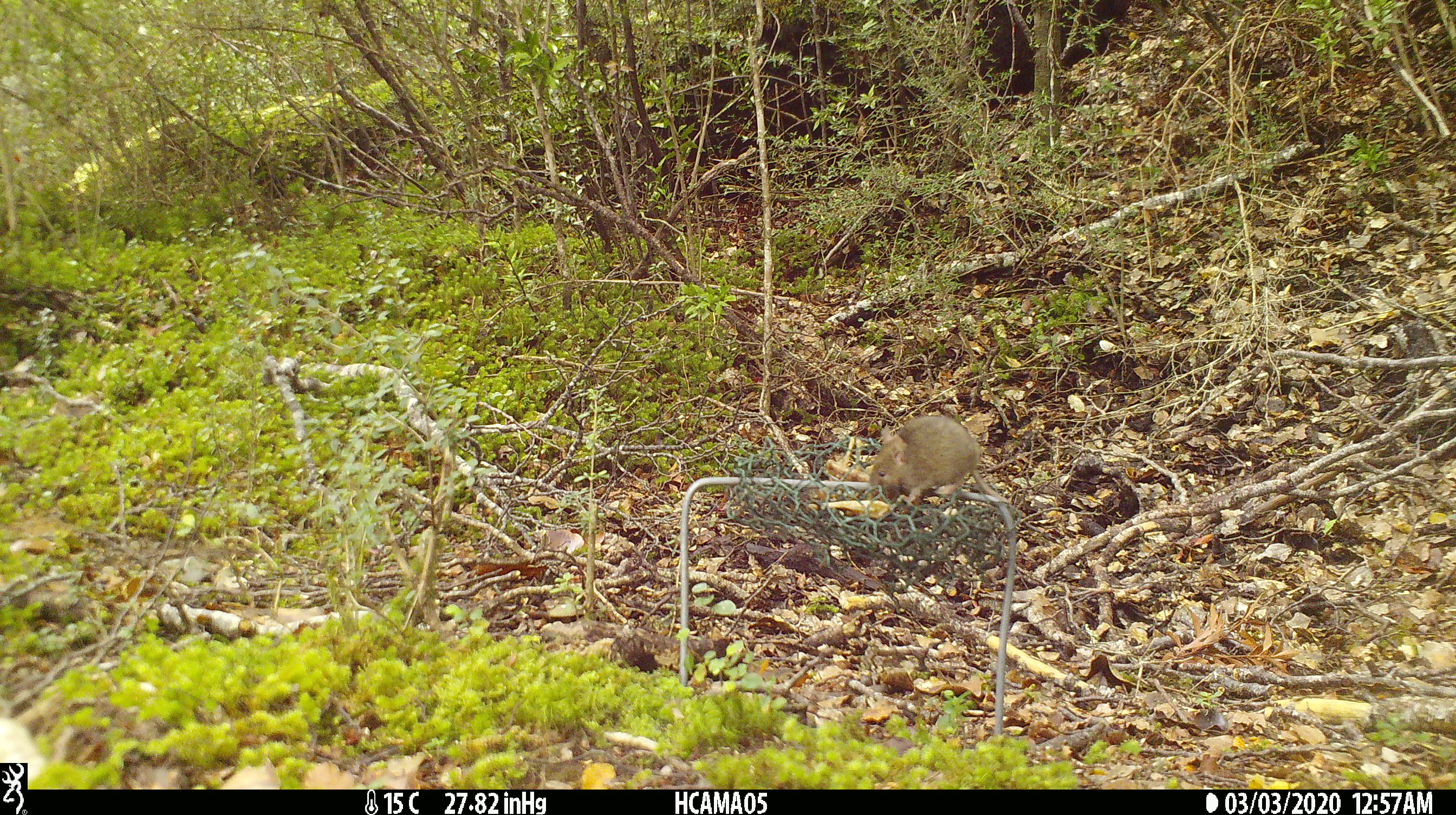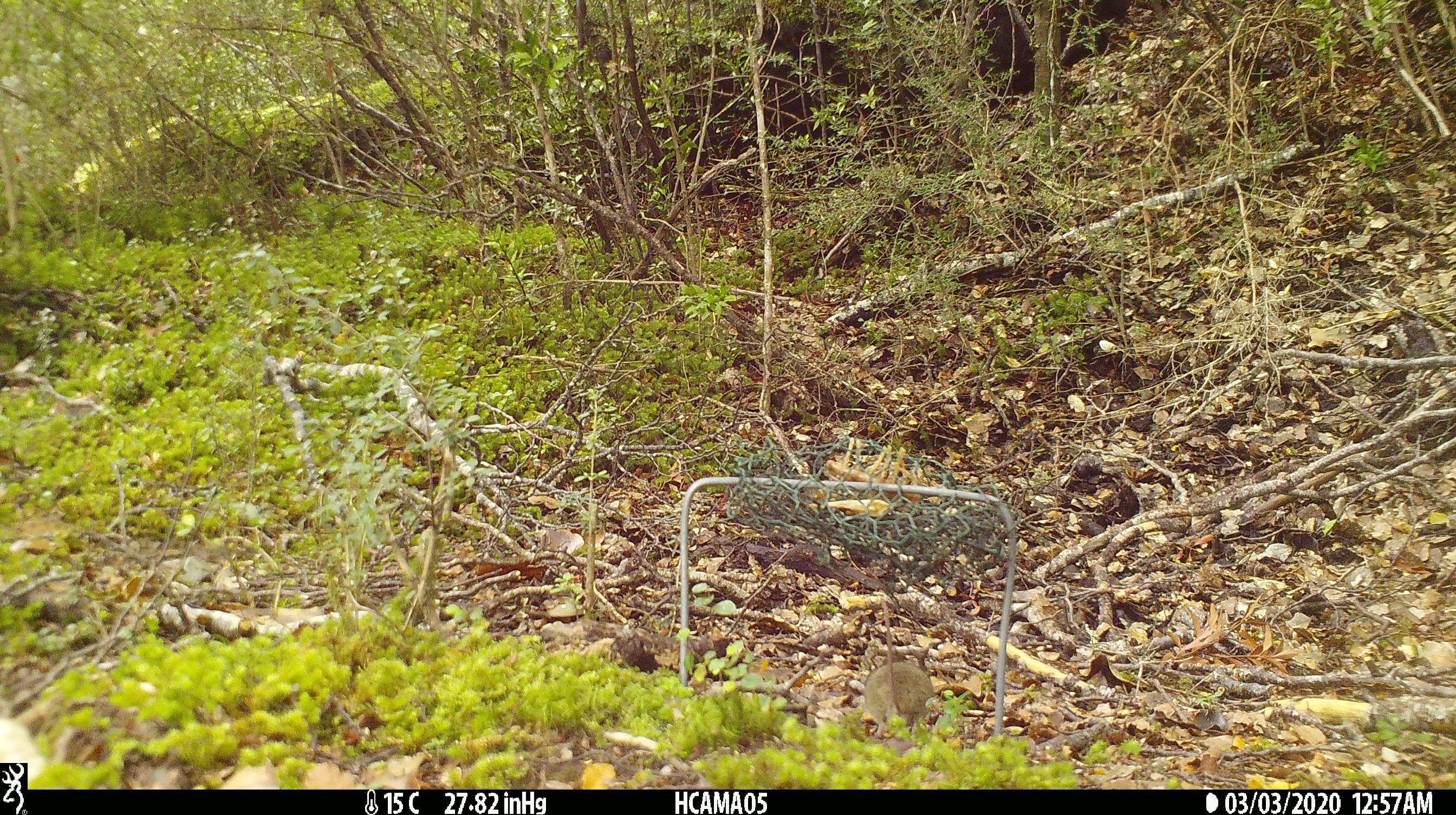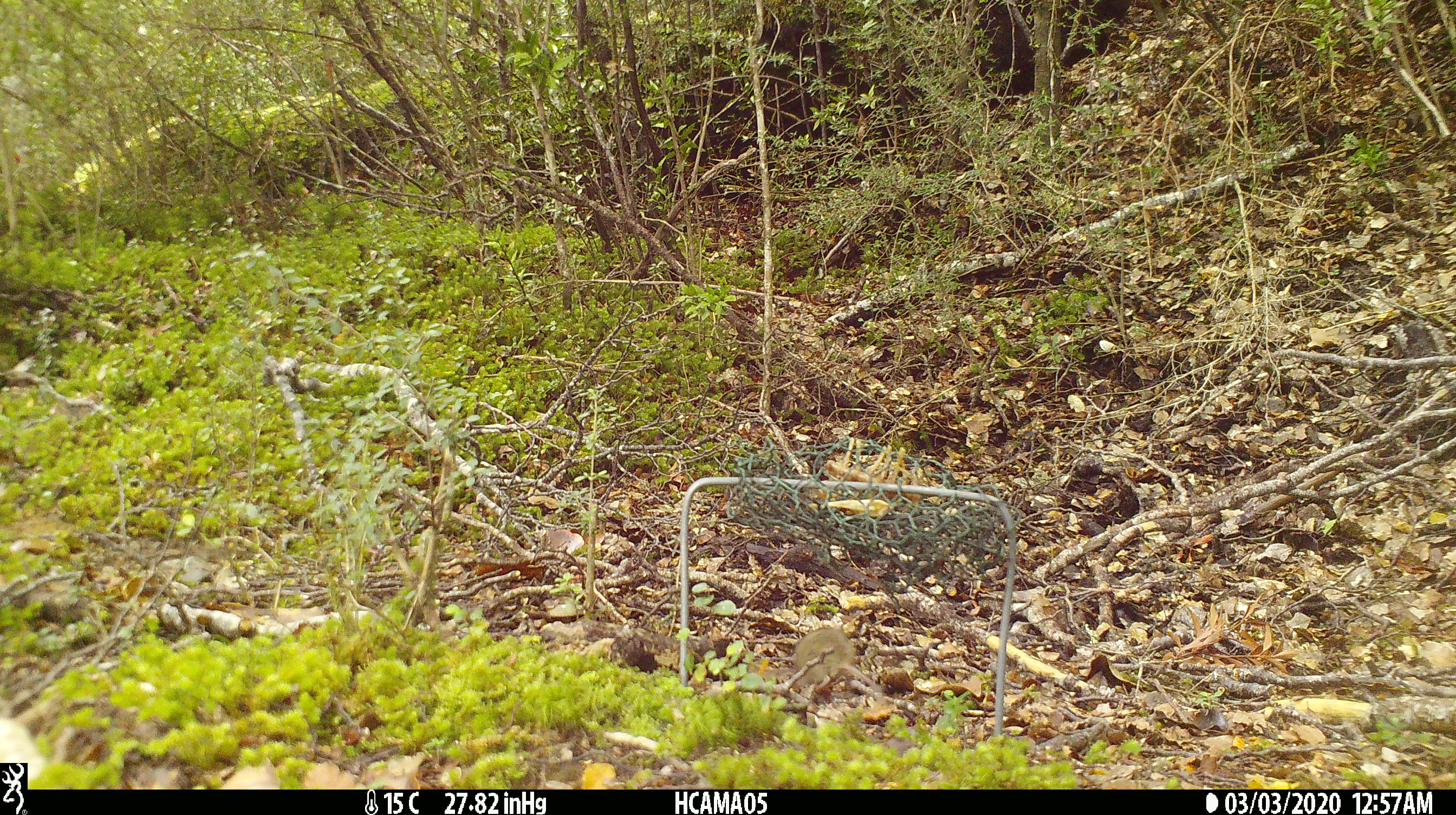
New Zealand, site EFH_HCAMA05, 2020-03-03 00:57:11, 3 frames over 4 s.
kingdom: Animalia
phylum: Chordata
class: Mammalia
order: Rodentia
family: Muridae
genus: Mus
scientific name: Mus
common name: mouse